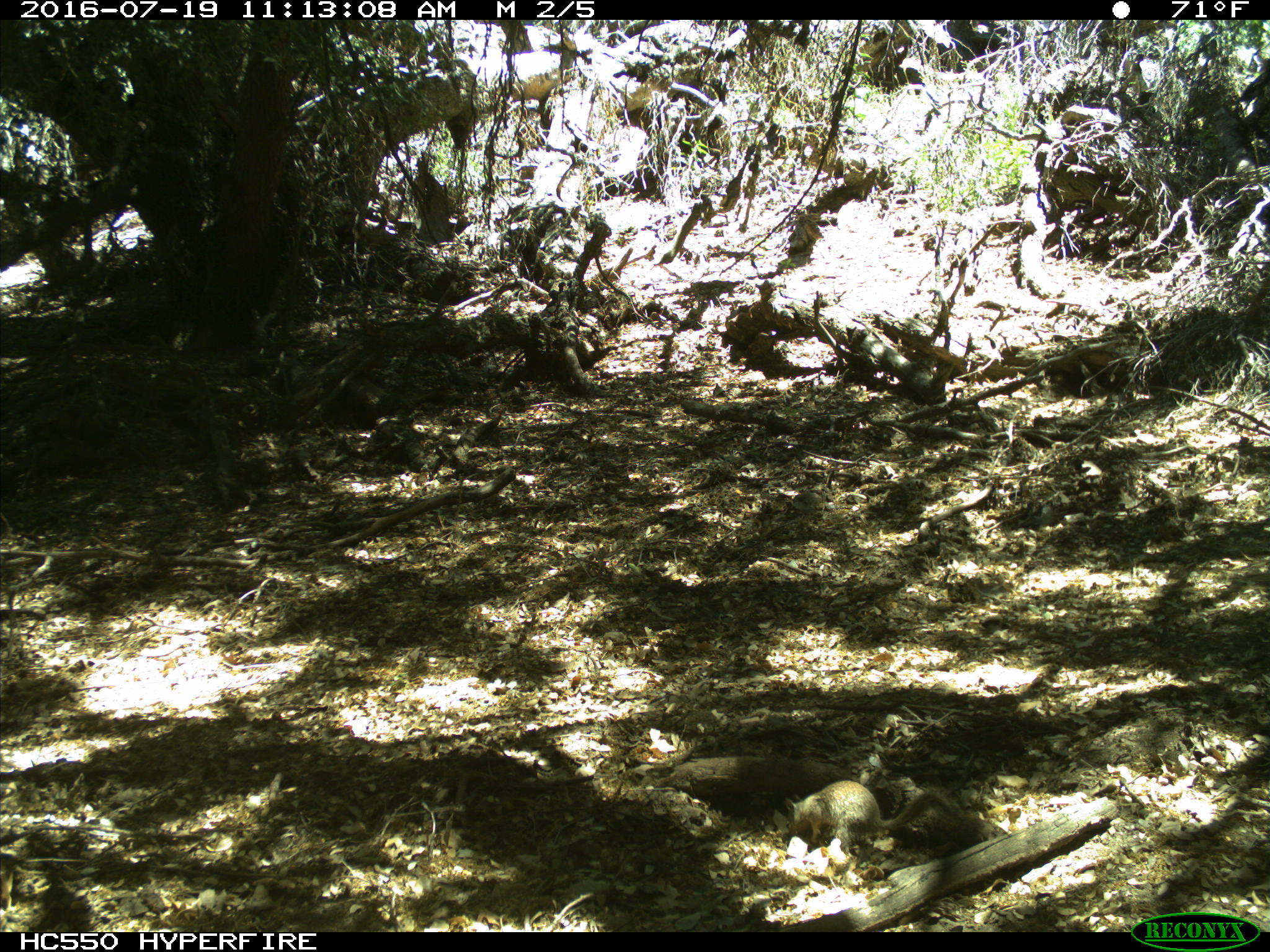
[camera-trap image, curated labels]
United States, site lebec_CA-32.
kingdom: Animalia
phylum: Chordata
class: Mammalia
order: Rodentia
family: Sciuridae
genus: Otospermophilus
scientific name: Otospermophilus beecheyi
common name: california ground squirrel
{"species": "Otospermophilus beecheyi (california ground squirrel)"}